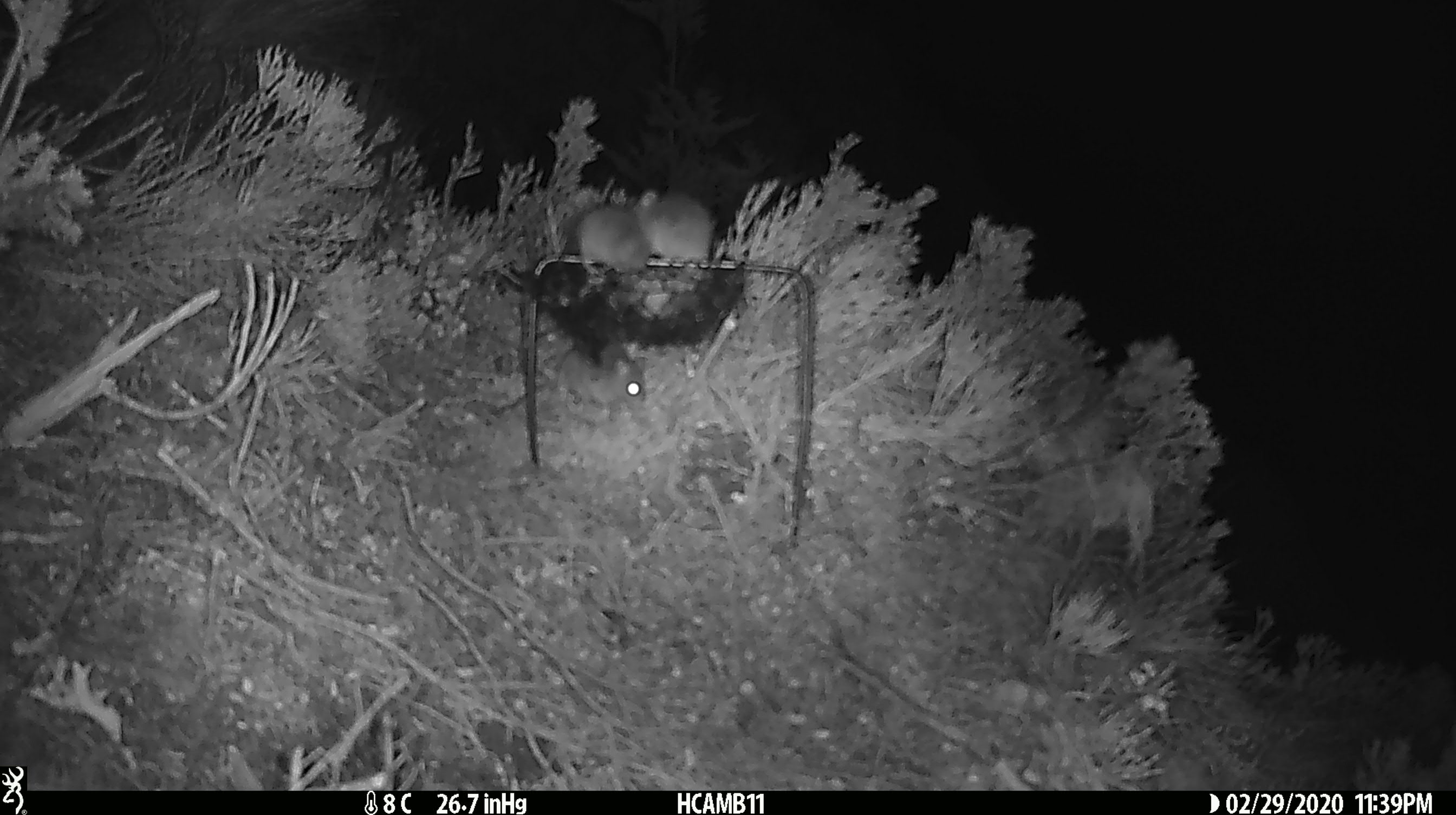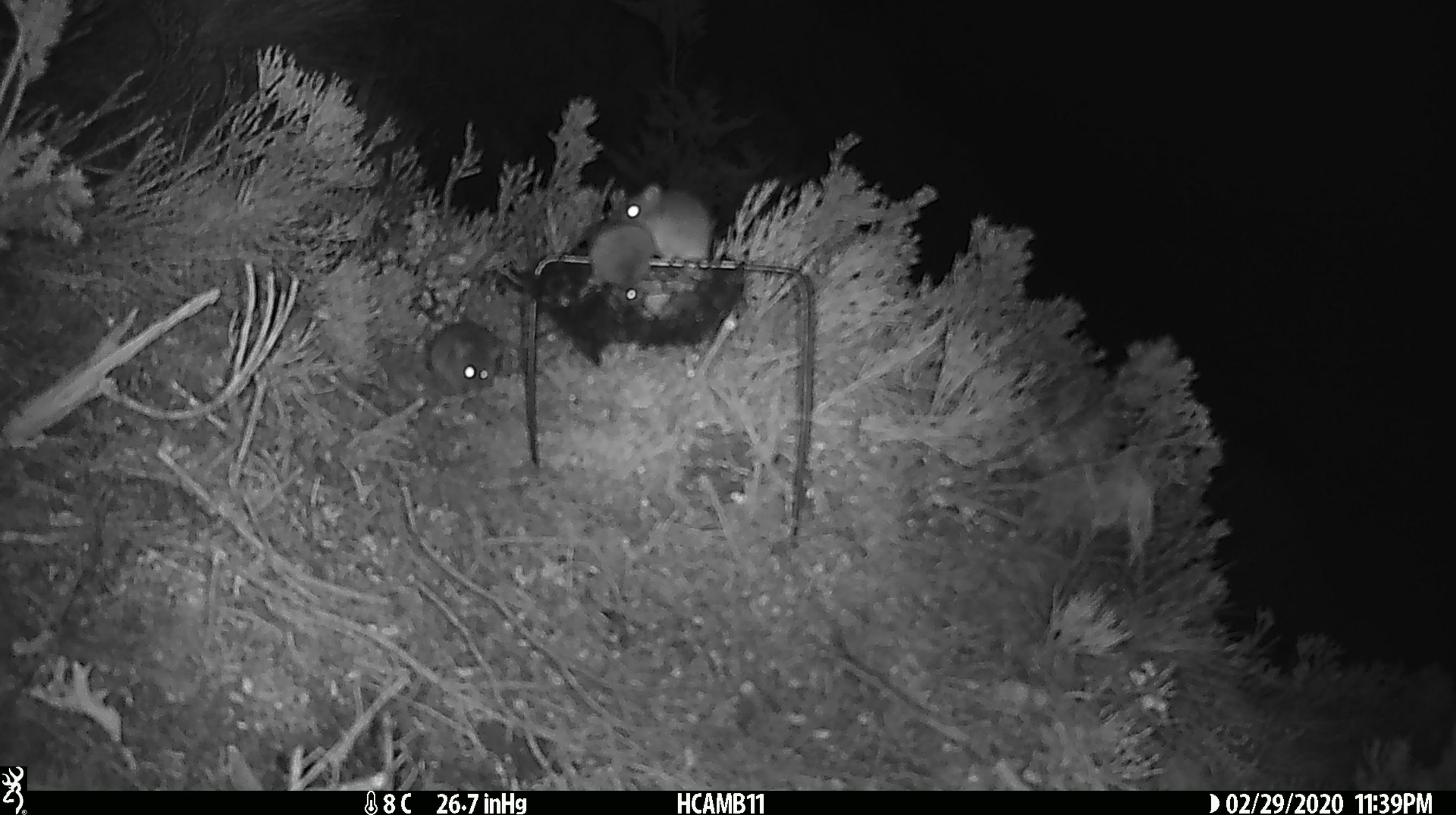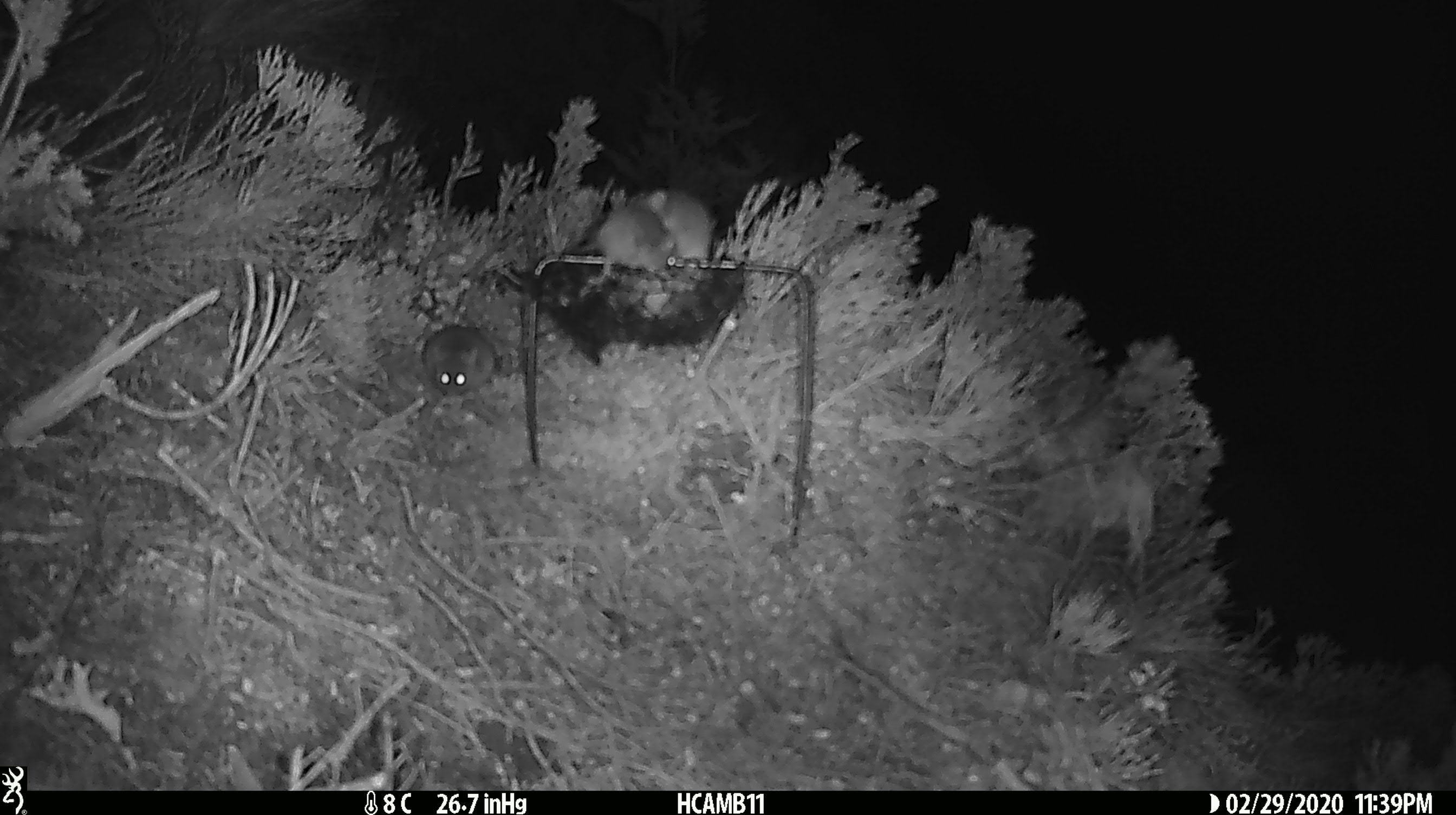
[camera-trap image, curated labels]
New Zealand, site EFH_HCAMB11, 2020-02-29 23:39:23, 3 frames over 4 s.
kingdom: Animalia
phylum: Chordata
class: Mammalia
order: Rodentia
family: Muridae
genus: Mus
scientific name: Mus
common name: mouse